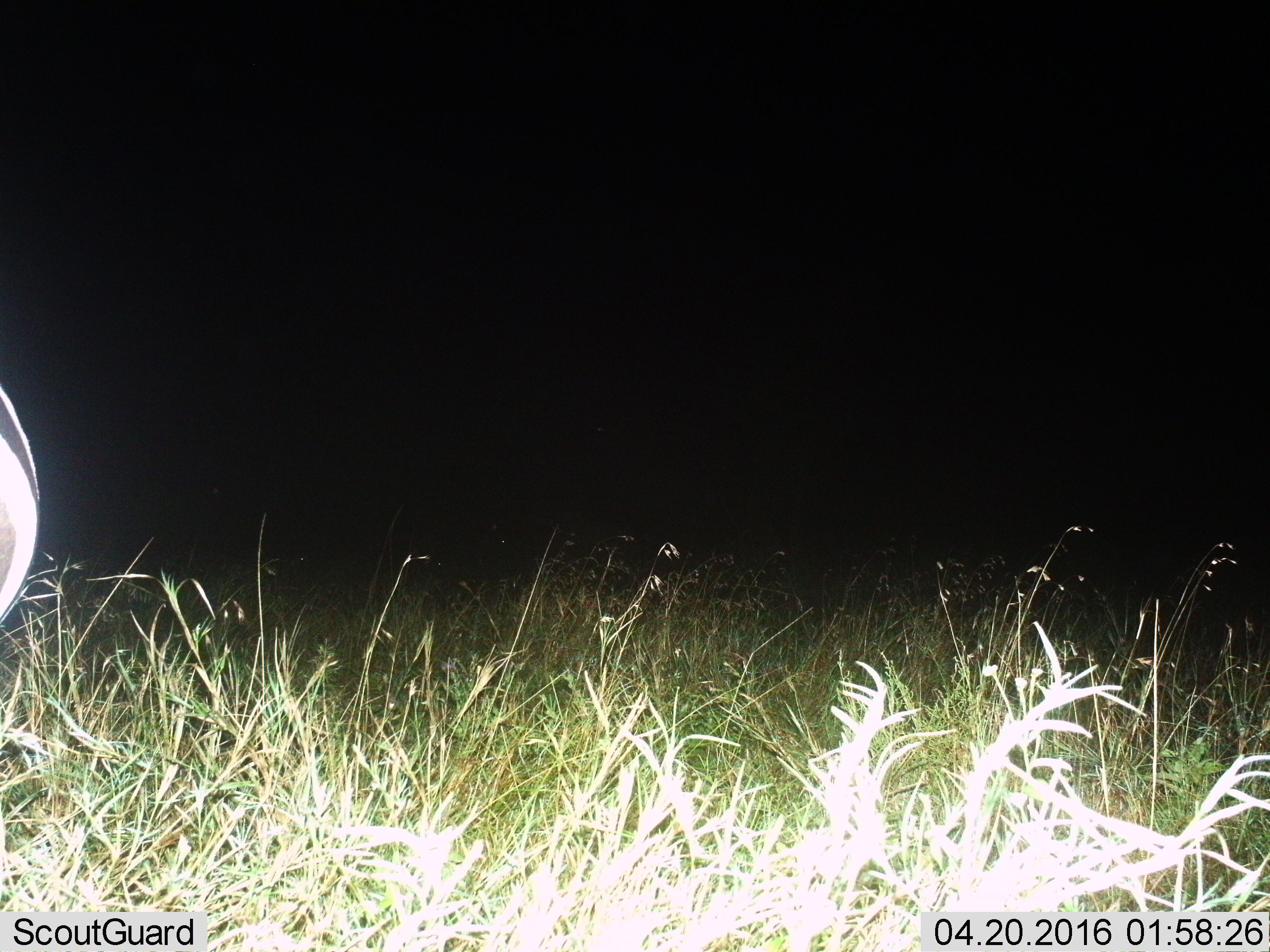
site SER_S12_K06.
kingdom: Animalia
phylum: Chordata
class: Mammalia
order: Perissodactyla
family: Equidae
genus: Equus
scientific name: Equus quagga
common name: plains zebra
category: zebraplains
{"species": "zebraplains (plains zebra) (Equus quagga)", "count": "1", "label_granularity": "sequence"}